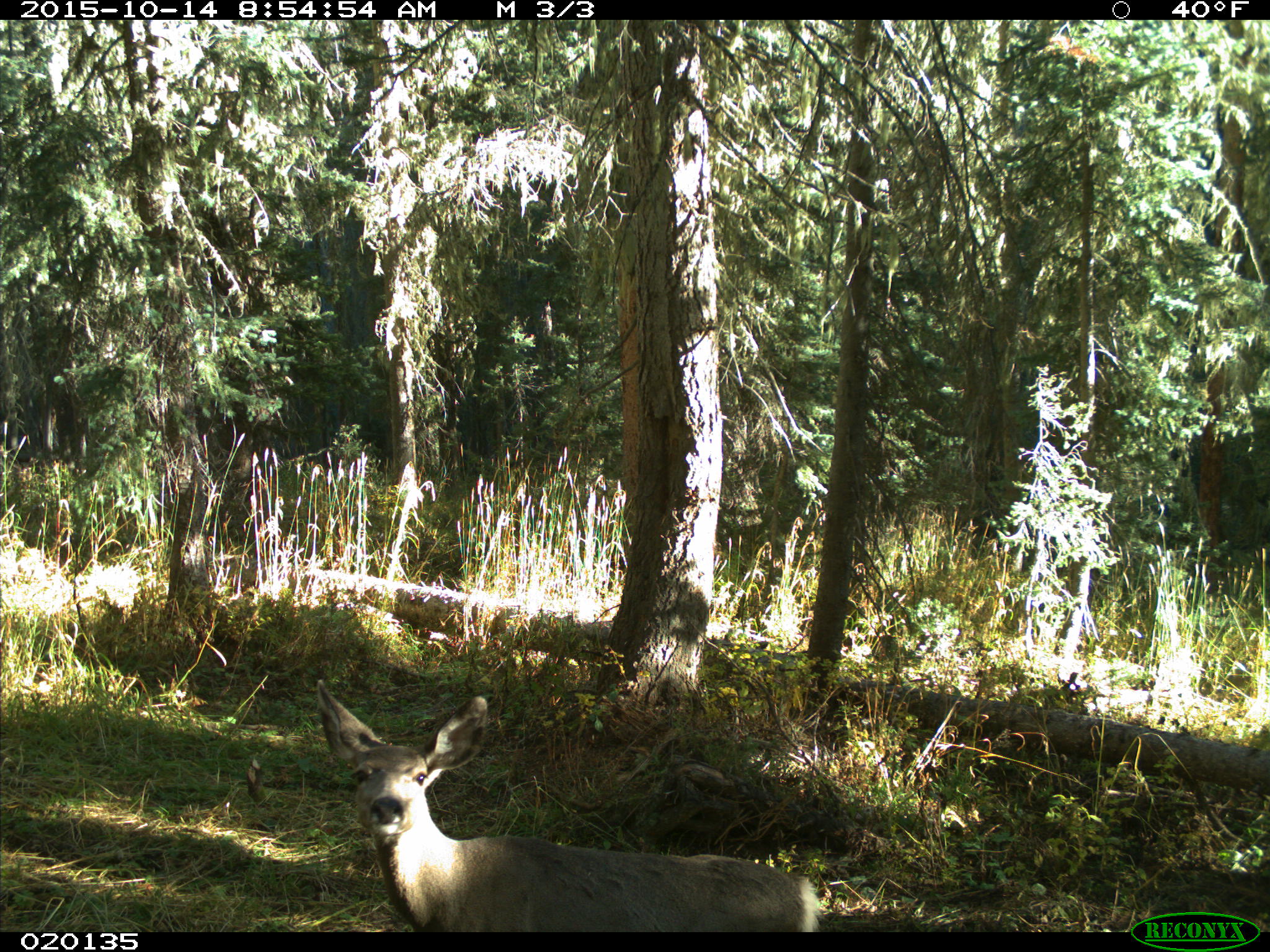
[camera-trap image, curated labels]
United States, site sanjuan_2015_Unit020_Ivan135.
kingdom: Animalia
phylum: Chordata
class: Mammalia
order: Artiodactyla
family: Cervidae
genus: Odocoileus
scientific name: Odocoileus hemionus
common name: mule deer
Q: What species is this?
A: Odocoileus hemionus (mule deer).